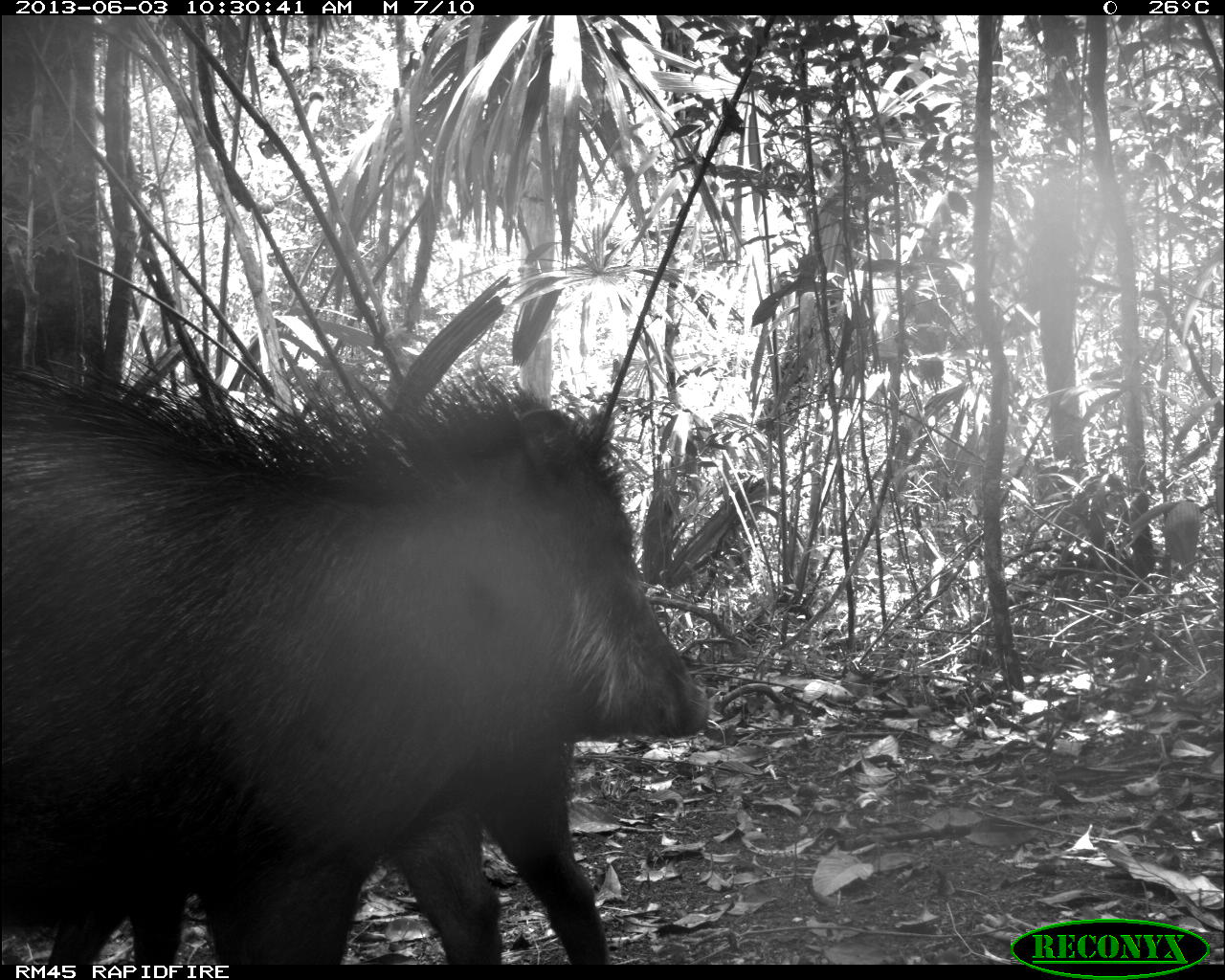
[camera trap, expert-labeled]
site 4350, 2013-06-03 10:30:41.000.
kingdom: Animalia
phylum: Chordata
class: Mammalia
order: Artiodactyla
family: Tayassuidae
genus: Tayassu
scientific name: Tayassu pecari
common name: white-lipped peccary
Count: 6.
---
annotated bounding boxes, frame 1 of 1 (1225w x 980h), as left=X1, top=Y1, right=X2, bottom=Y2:
tayassu pecari: left=0, top=342, right=716, bottom=963; left=43, top=684, right=608, bottom=961